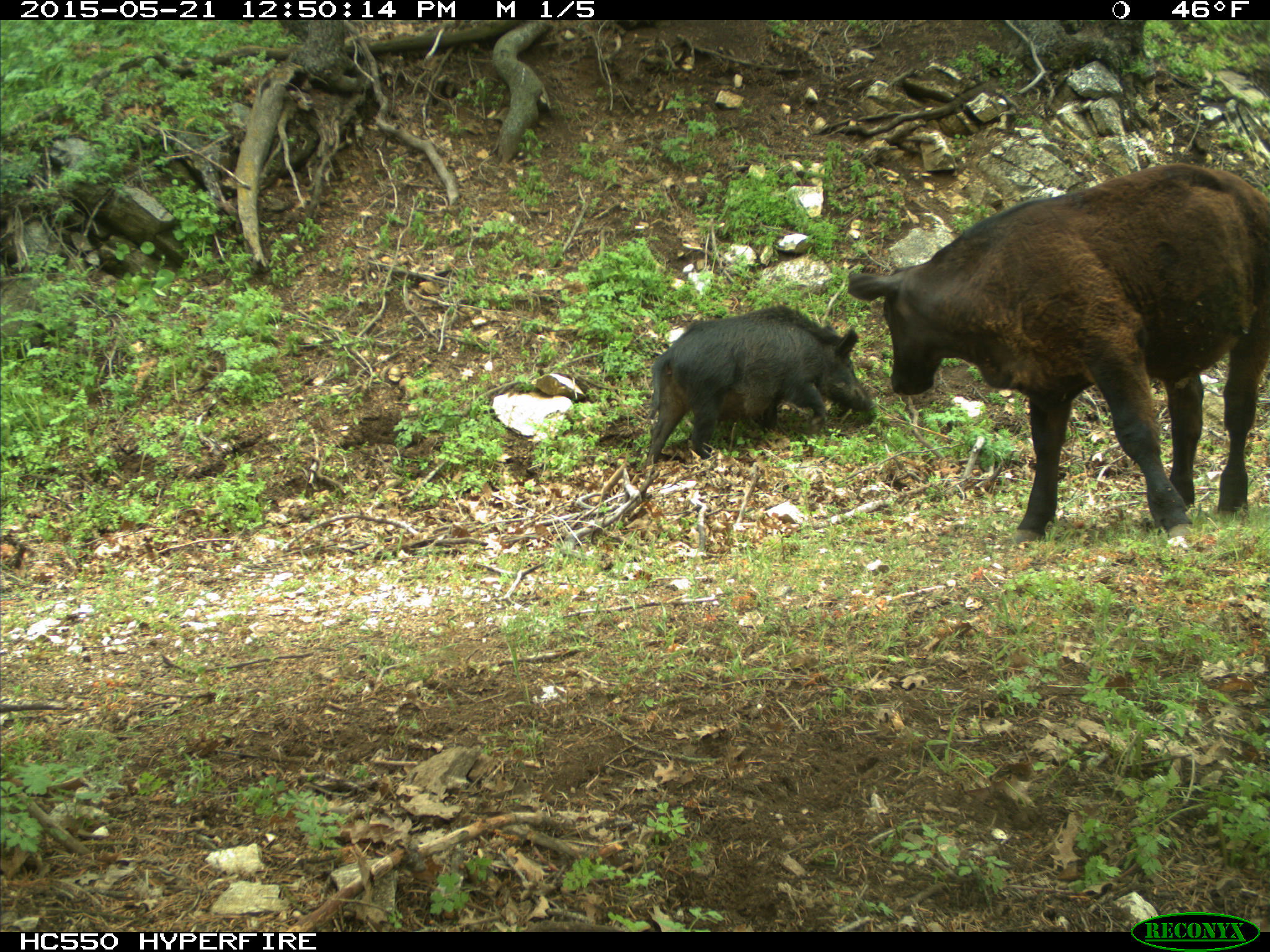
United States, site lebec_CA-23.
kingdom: Animalia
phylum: Chordata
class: Mammalia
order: Artiodactyla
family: Bovidae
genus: Bos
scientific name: Bos taurus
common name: domestic cow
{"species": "Bos taurus (domestic cow)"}